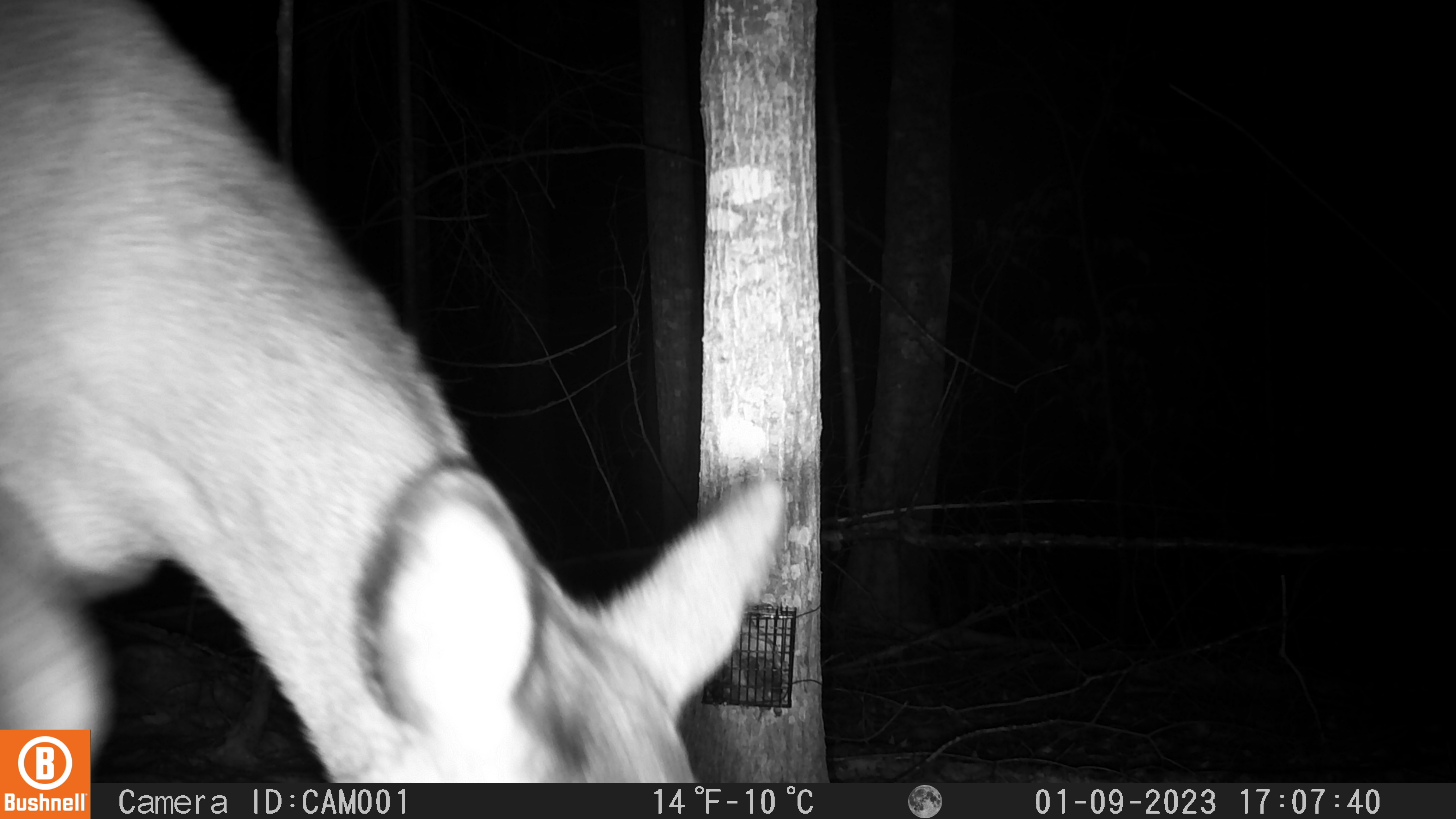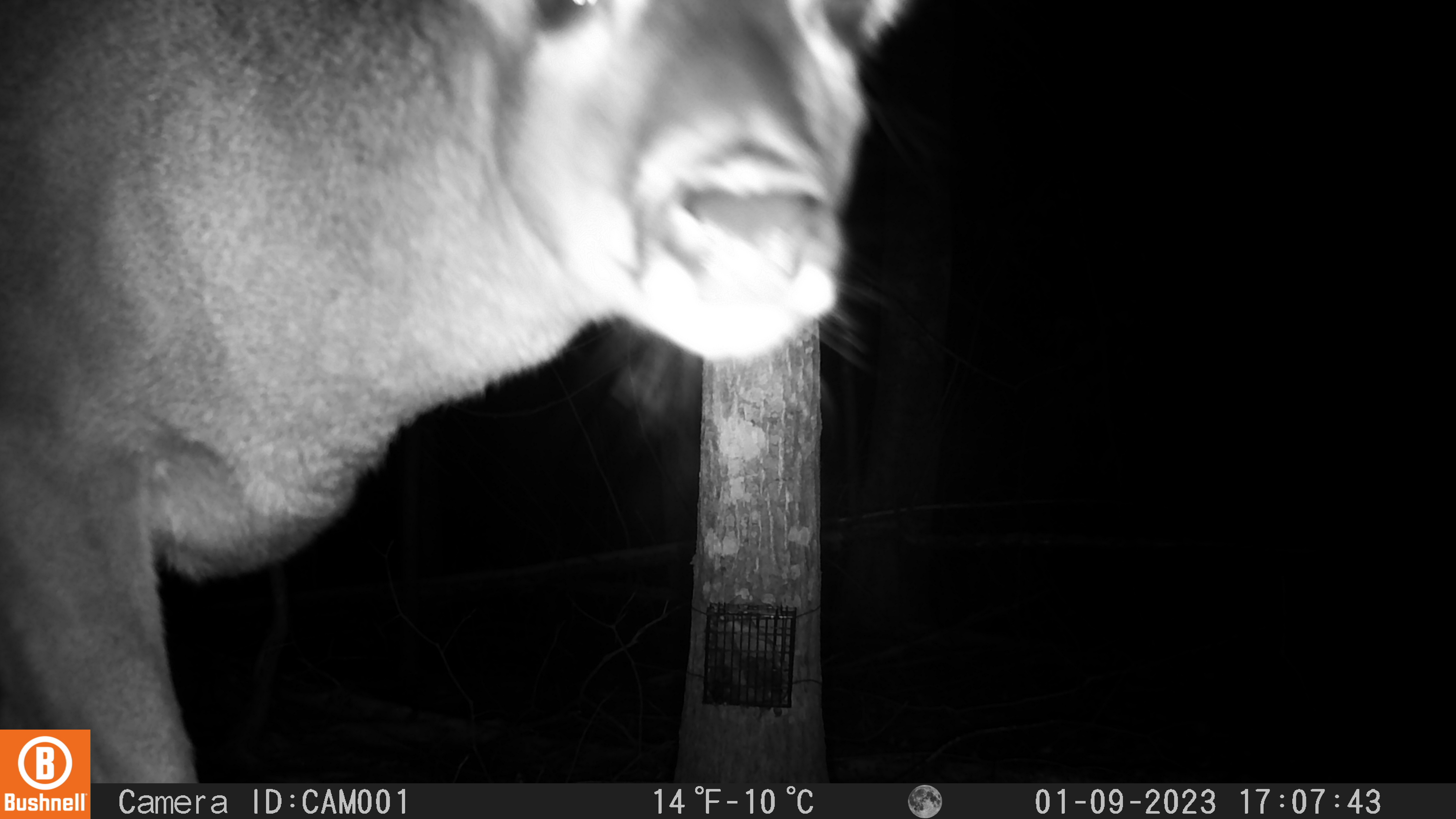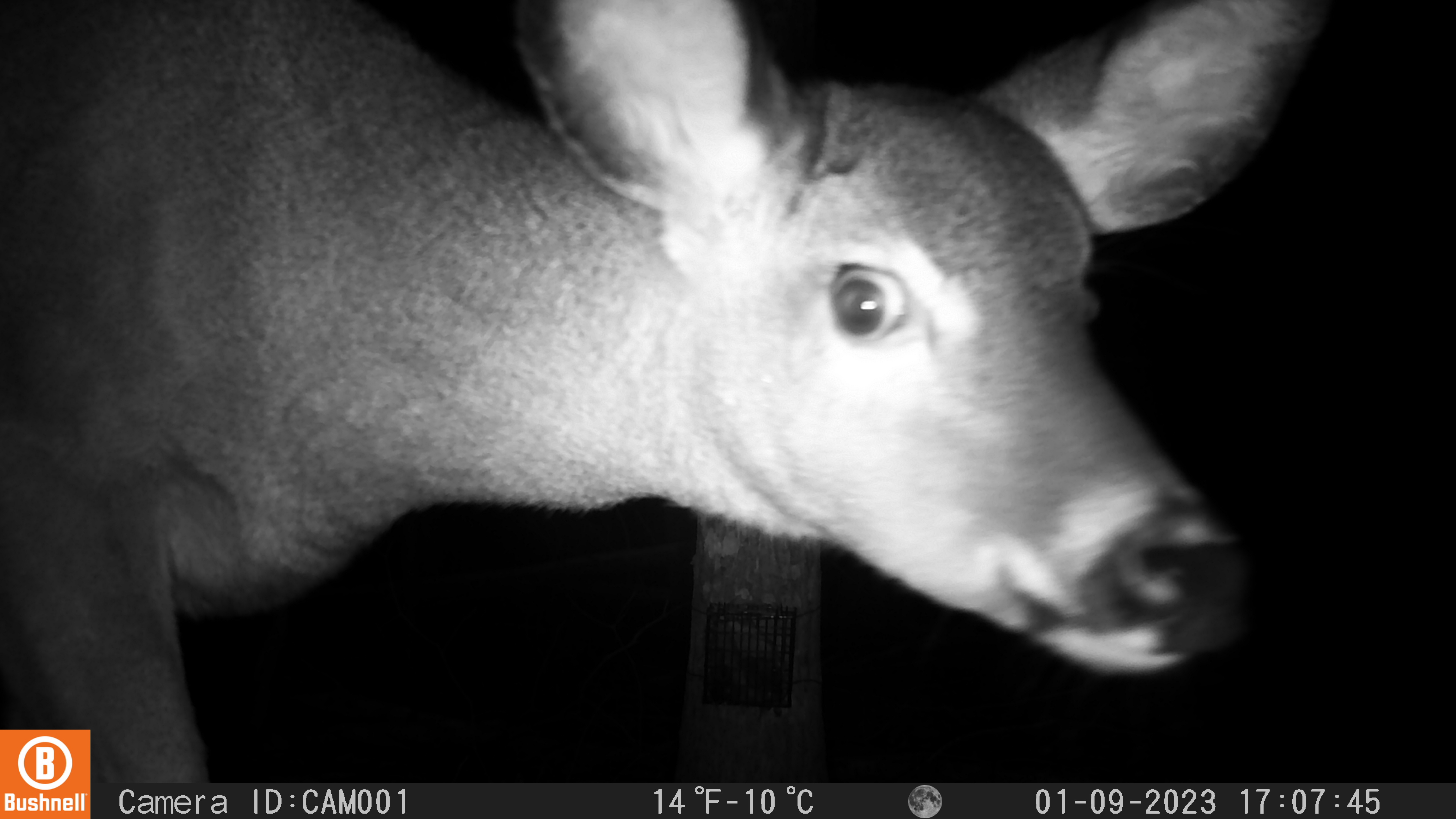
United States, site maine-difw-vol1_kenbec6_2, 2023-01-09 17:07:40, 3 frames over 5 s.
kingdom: Animalia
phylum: Chordata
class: Mammalia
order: Artiodactyla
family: Cervidae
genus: Odocoileus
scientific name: Odocoileus virginianus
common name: white-tailed deer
White-tailed deer (Odocoileus virginianus).